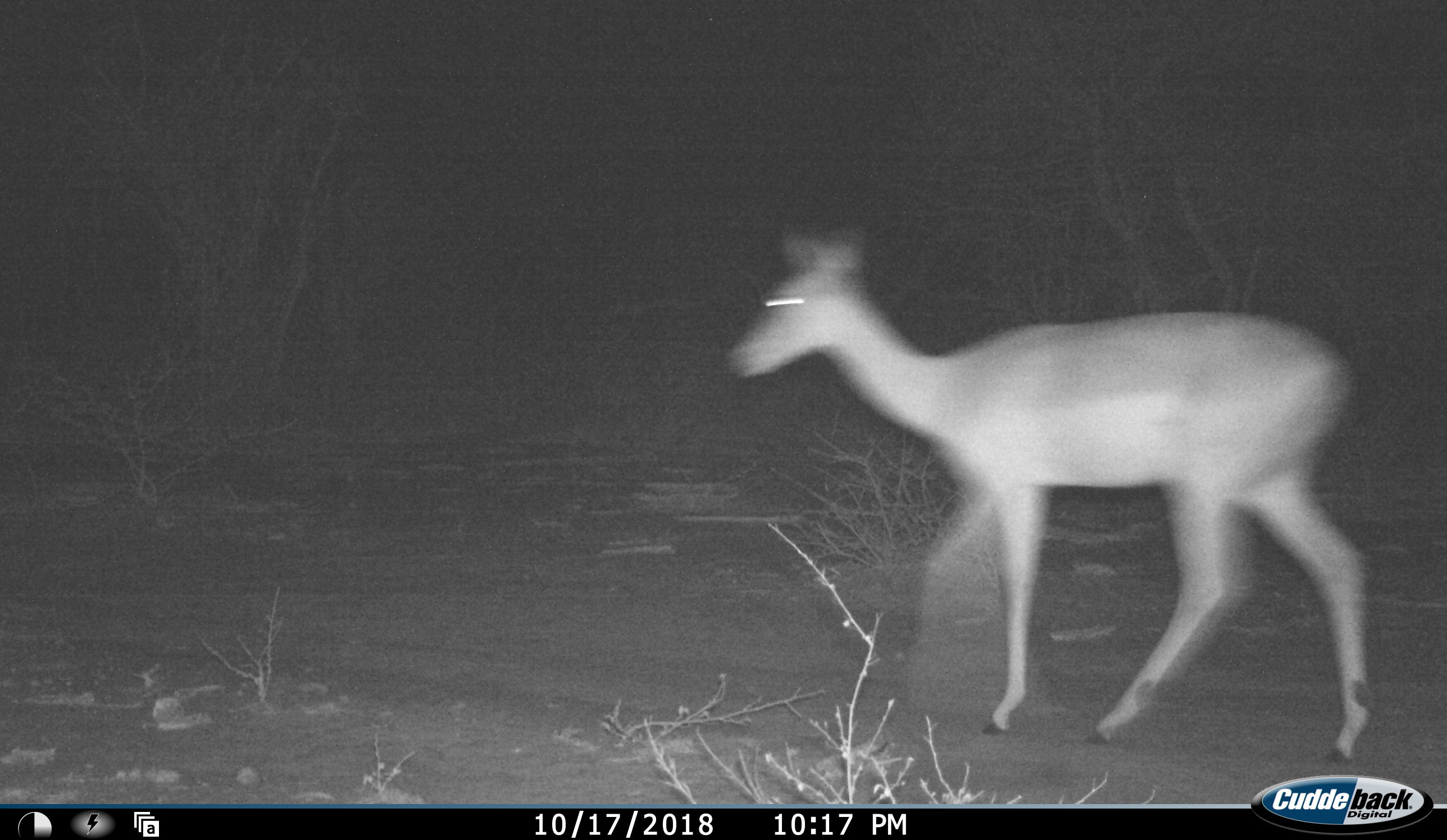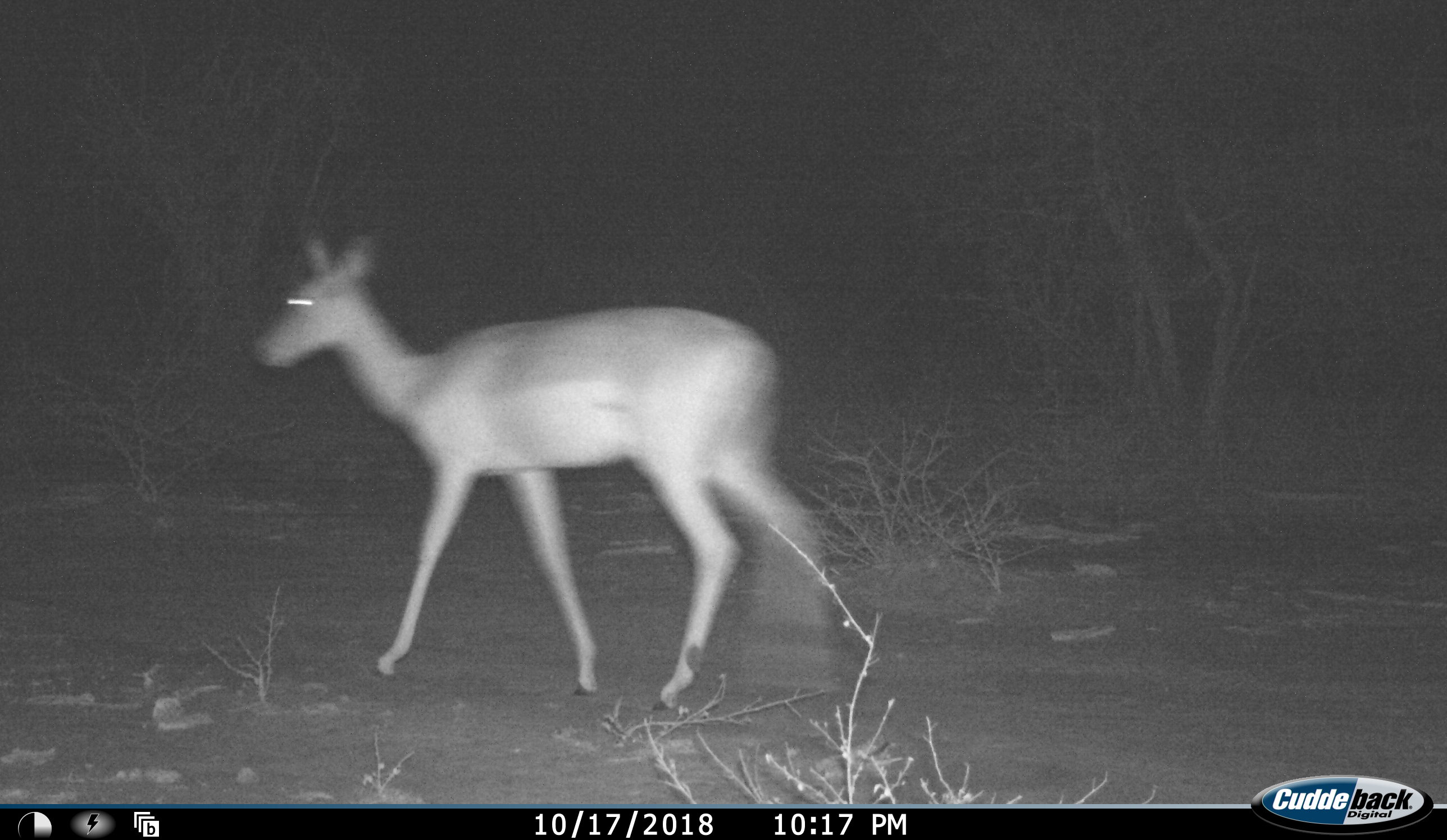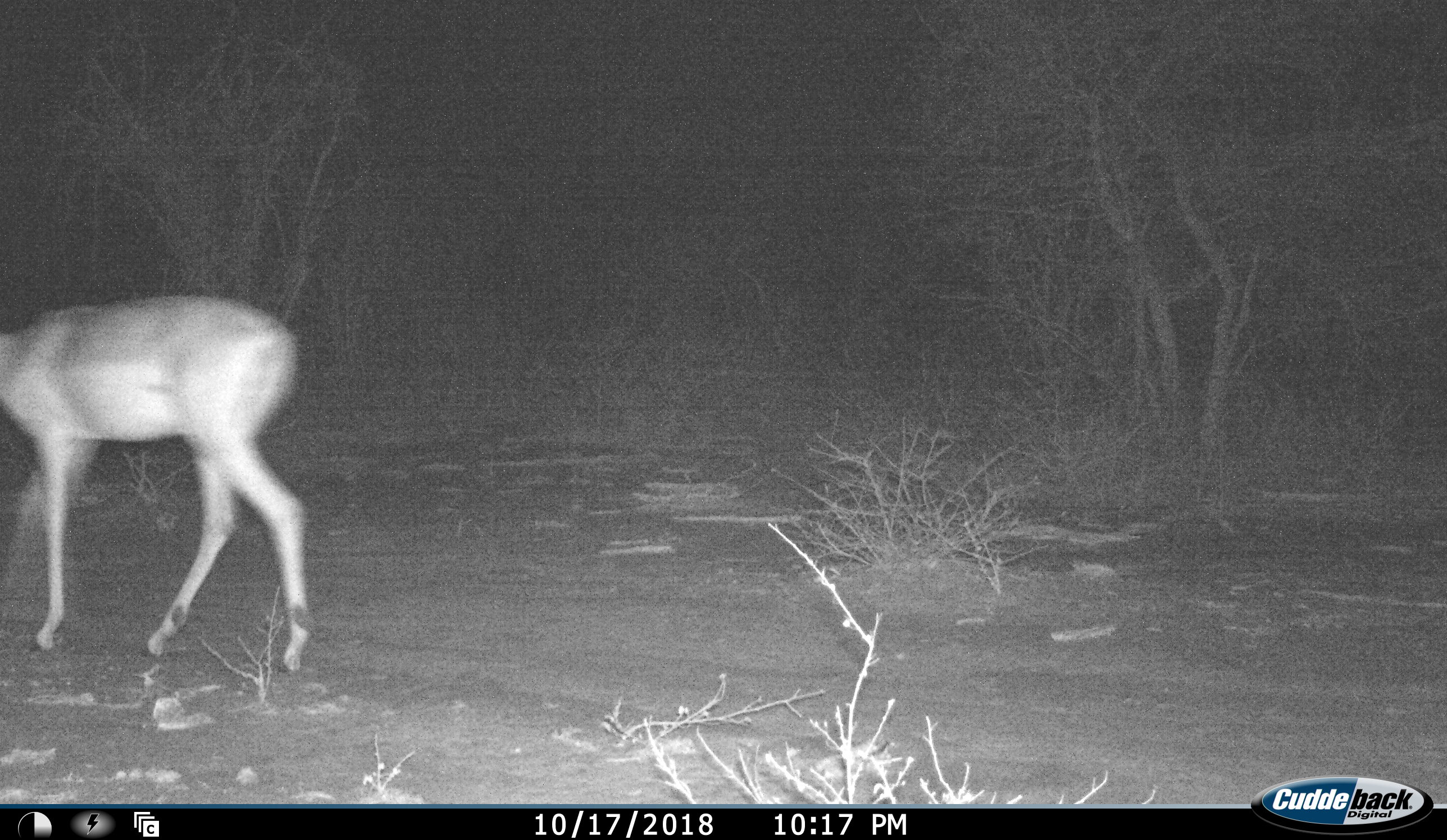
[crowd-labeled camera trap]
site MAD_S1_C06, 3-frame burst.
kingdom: Animalia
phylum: Chordata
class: Mammalia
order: Artiodactyla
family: Bovidae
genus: Aepyceros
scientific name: Aepyceros melampus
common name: impala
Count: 1.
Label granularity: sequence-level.